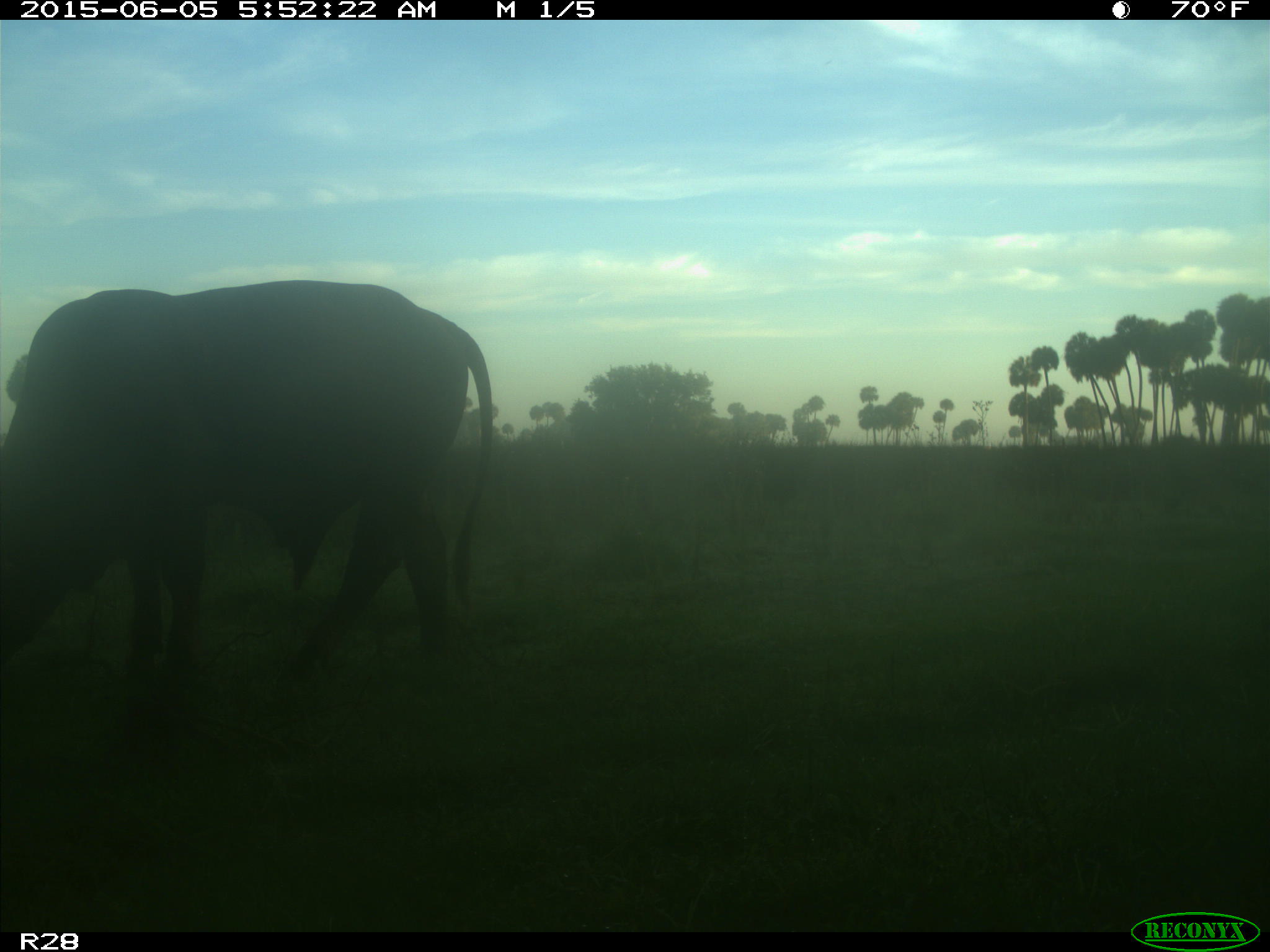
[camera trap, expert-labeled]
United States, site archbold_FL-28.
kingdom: Animalia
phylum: Chordata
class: Mammalia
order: Artiodactyla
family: Bovidae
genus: Bos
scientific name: Bos taurus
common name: domestic cow